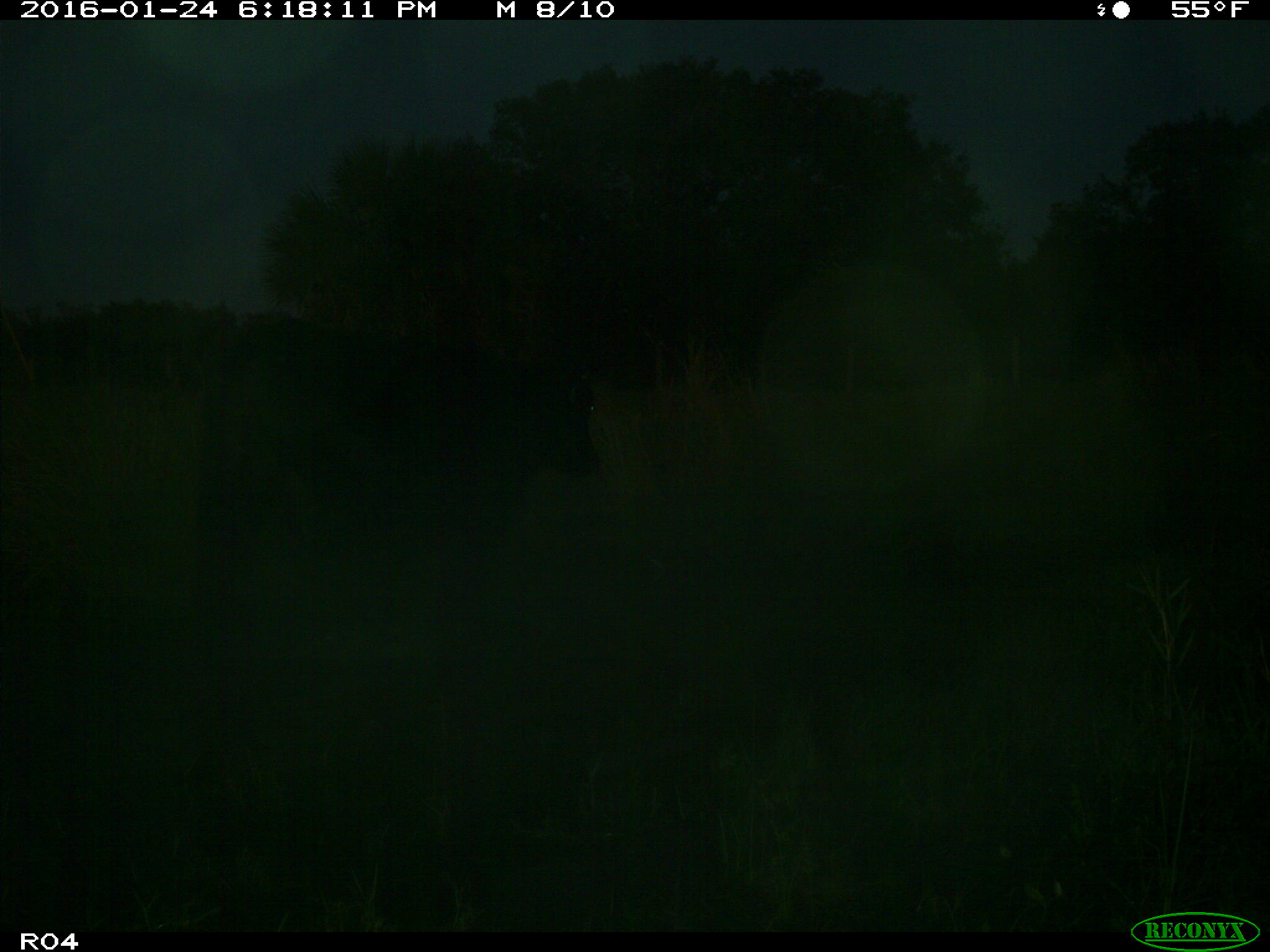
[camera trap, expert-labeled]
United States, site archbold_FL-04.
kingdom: Animalia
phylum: Chordata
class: Mammalia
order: Artiodactyla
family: Bovidae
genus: Bos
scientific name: Bos taurus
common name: domestic cow